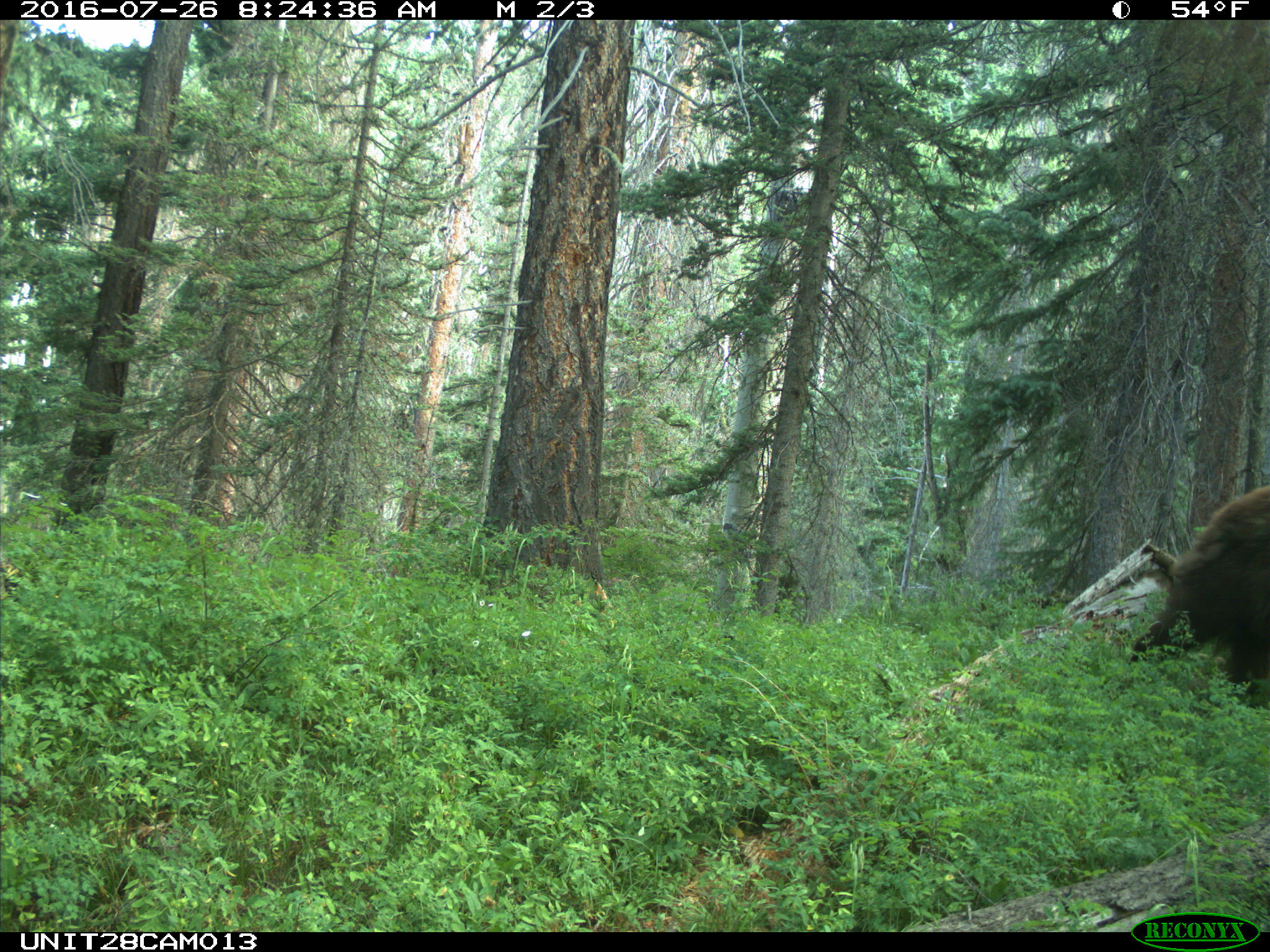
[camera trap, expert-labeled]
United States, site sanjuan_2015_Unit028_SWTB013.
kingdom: Animalia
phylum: Chordata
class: Mammalia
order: Carnivora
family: Ursidae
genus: Ursus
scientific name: Ursus americanus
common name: american black bear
Ursus americanus (american black bear).